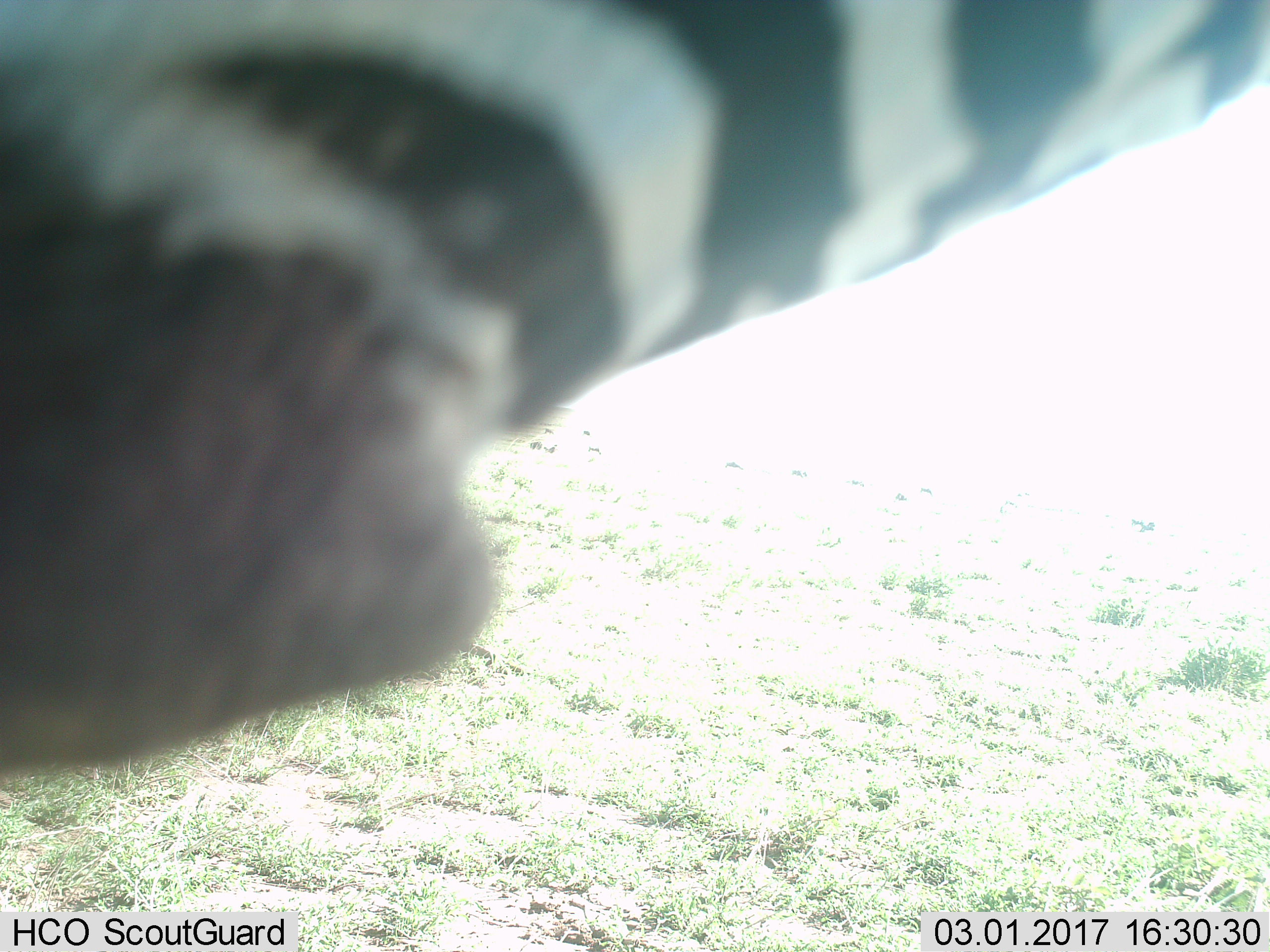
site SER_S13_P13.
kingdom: Animalia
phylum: Chordata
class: Mammalia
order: Perissodactyla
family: Equidae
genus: Equus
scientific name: Equus quagga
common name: plains zebra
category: zebraplains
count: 1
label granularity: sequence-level